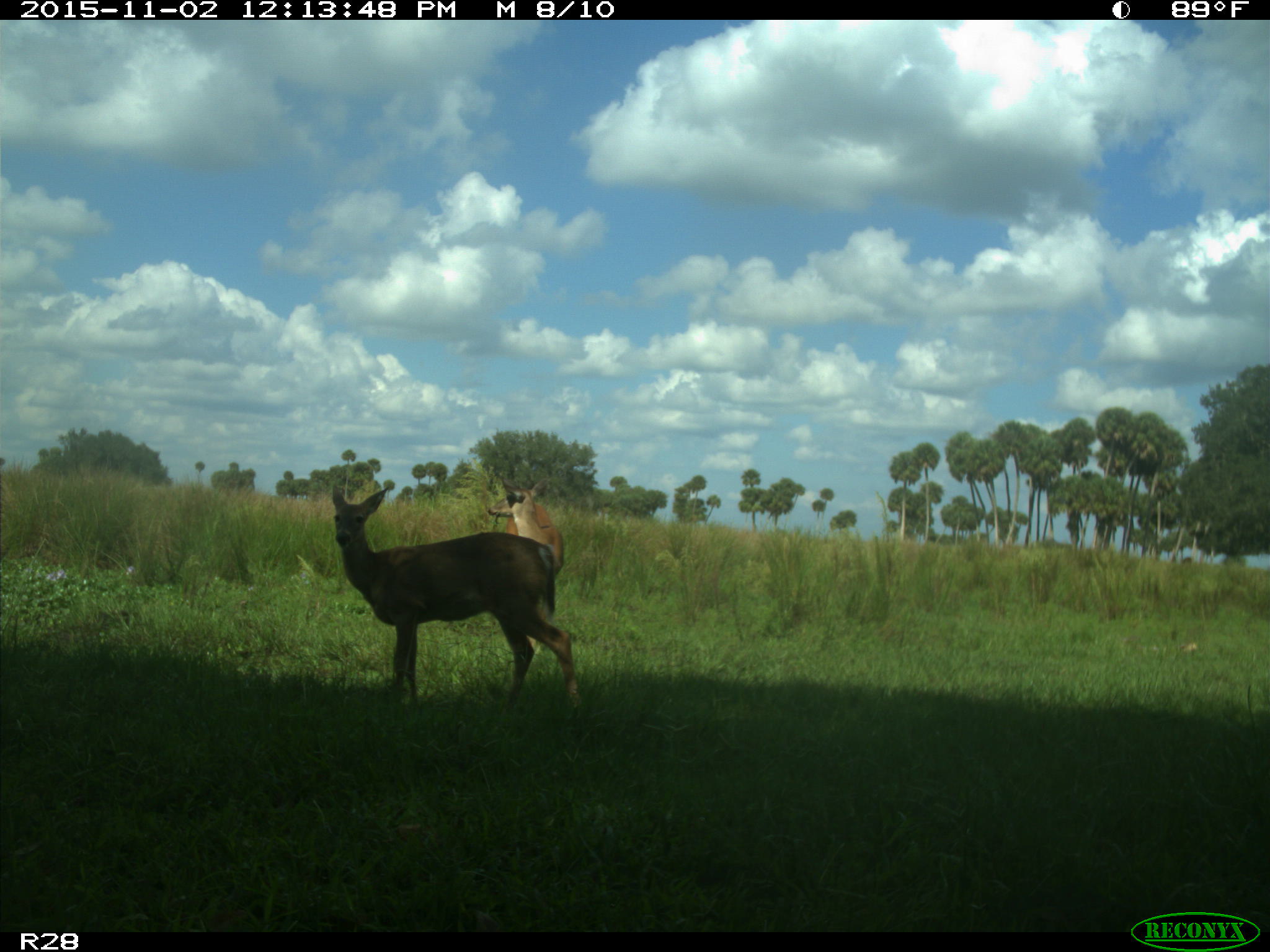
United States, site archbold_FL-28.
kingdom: Animalia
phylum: Chordata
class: Mammalia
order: Artiodactyla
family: Cervidae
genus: Odocoileus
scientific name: Odocoileus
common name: deer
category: unidentified deer